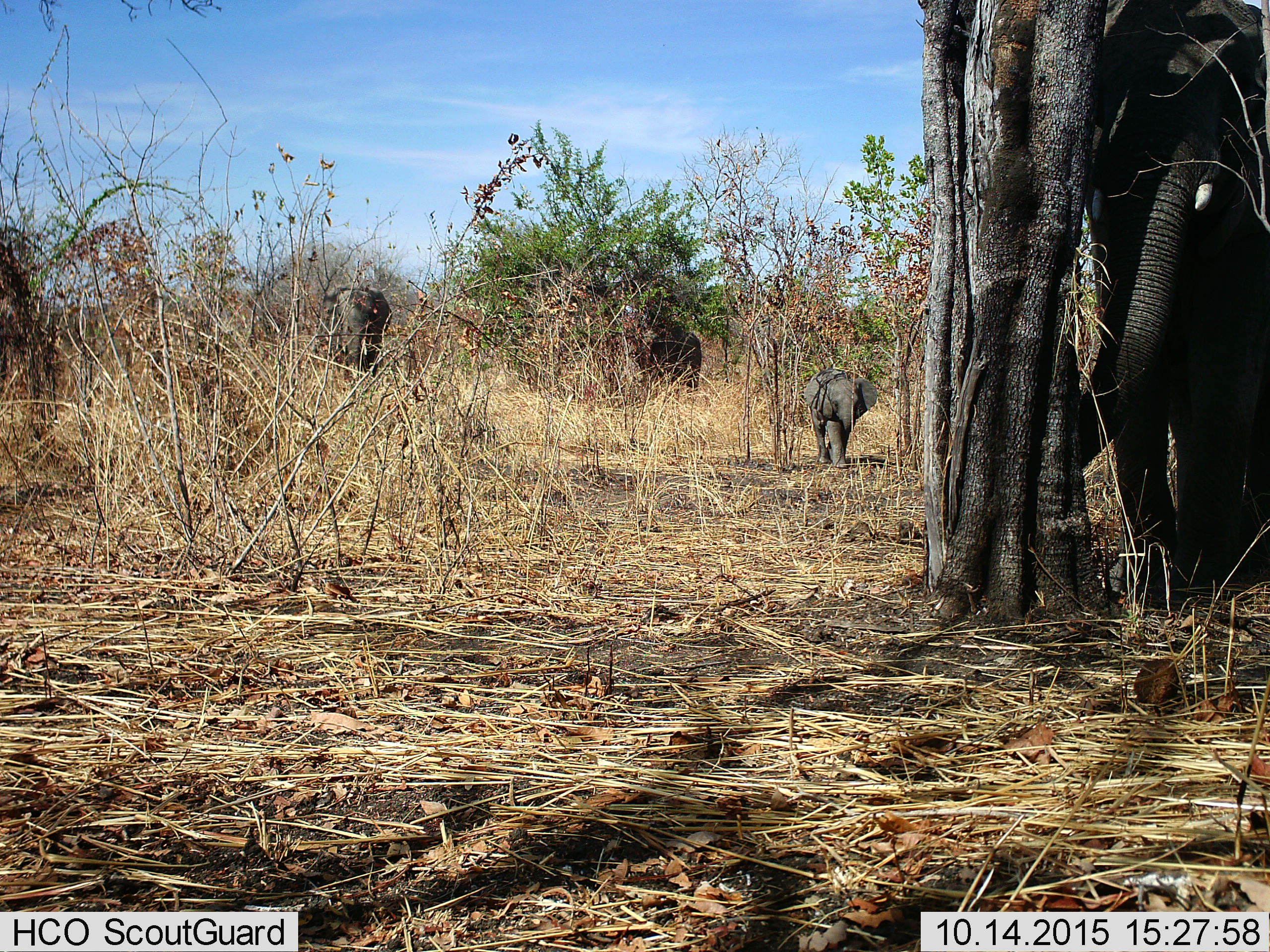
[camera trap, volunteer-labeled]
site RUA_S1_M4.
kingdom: Animalia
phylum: Chordata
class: Mammalia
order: Proboscidea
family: Elephantidae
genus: Loxodonta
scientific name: Loxodonta africana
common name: african bush elephant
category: elephant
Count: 4.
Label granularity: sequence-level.